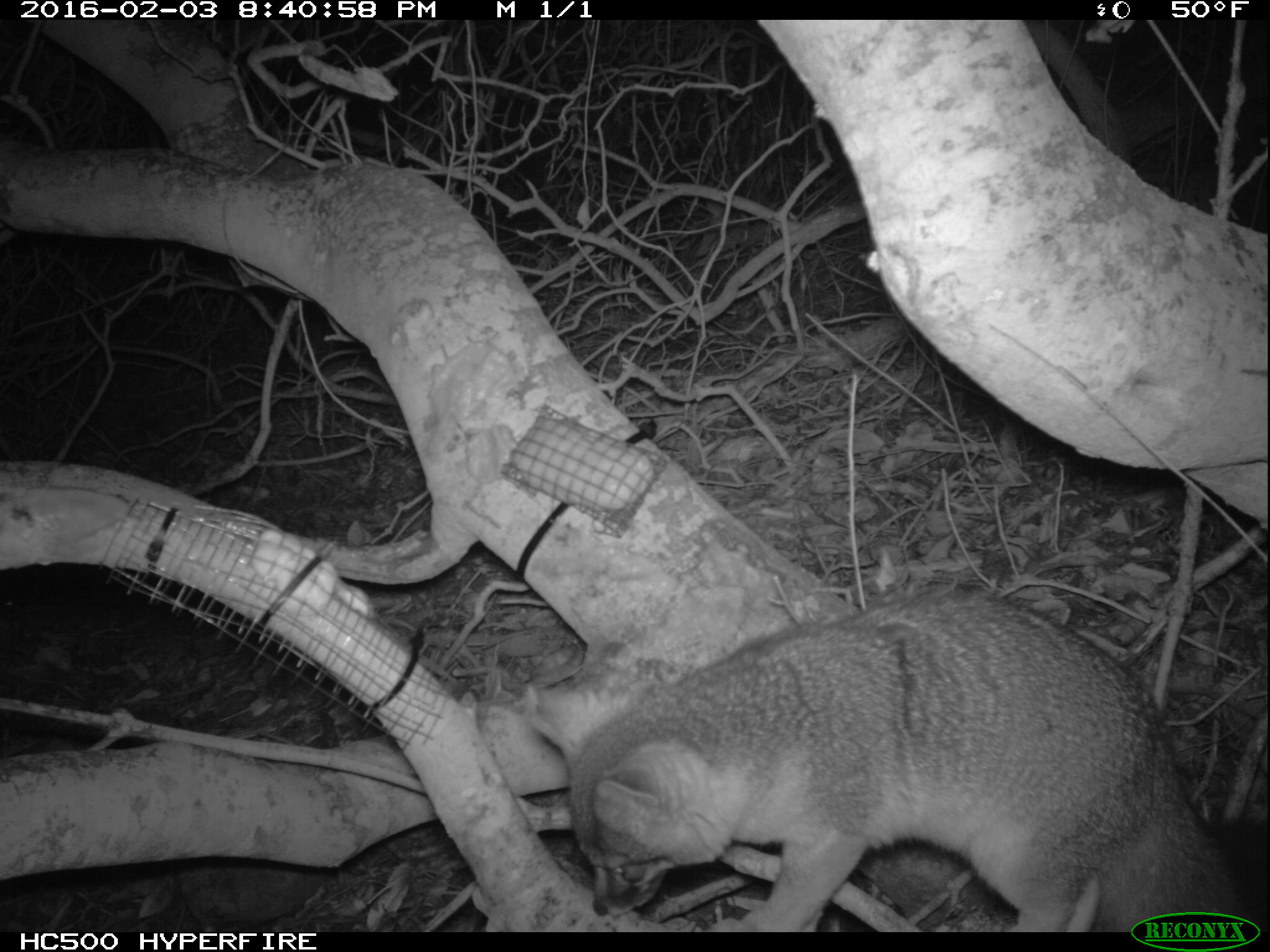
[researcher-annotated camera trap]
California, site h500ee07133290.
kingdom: Animalia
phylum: Chordata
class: Mammalia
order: Carnivora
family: Canidae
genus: Urocyon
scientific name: Urocyon littoralis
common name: island fox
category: fox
Fox (island fox) (Urocyon littoralis).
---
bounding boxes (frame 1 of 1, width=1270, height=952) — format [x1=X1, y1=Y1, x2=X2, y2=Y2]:
fox: [x1=526, y1=596, x2=1269, y2=933]